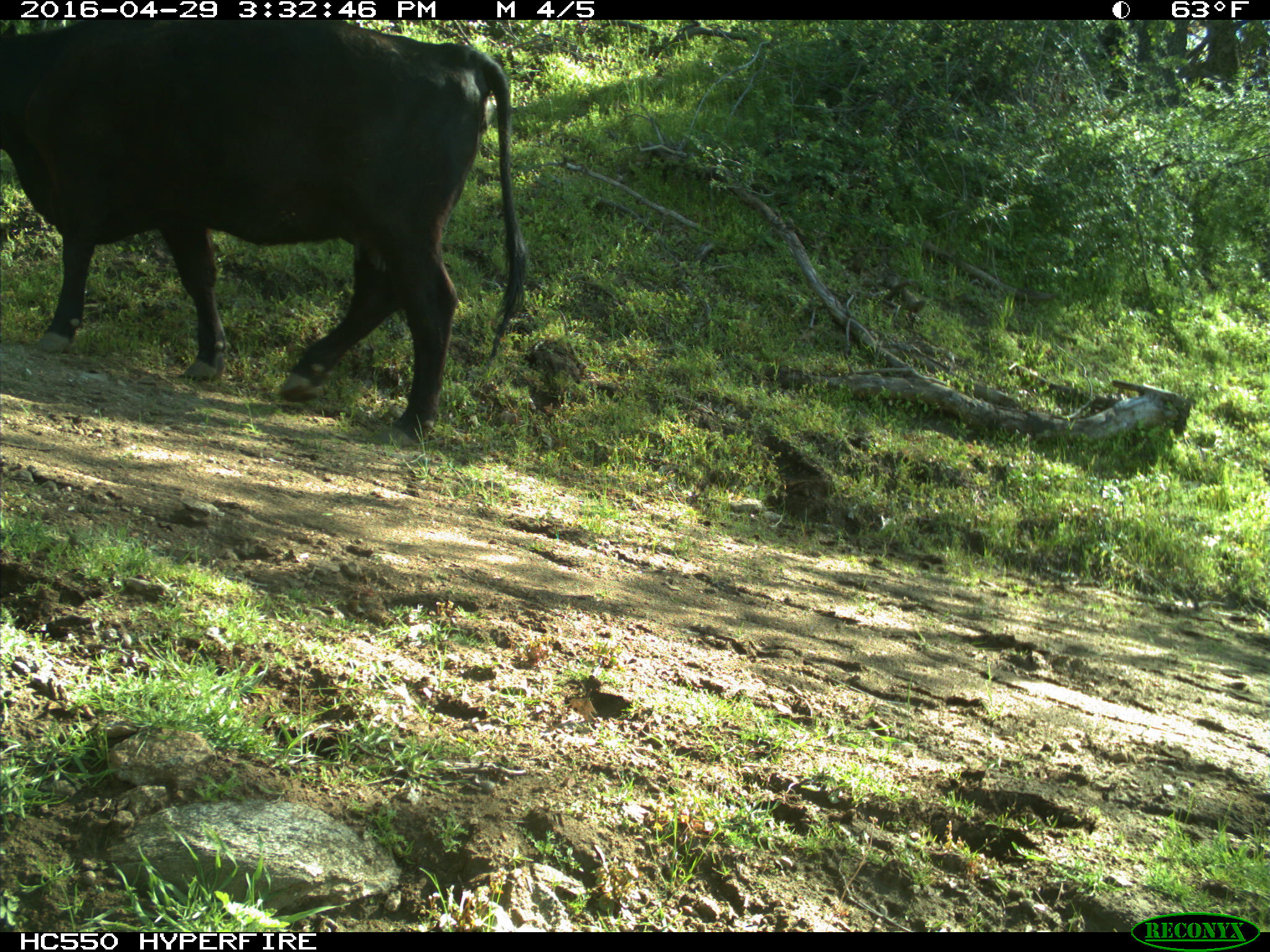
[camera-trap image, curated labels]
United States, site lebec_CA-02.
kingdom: Animalia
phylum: Chordata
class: Mammalia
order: Artiodactyla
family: Bovidae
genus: Bos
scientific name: Bos taurus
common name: domestic cow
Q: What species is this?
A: Bos taurus (domestic cow).